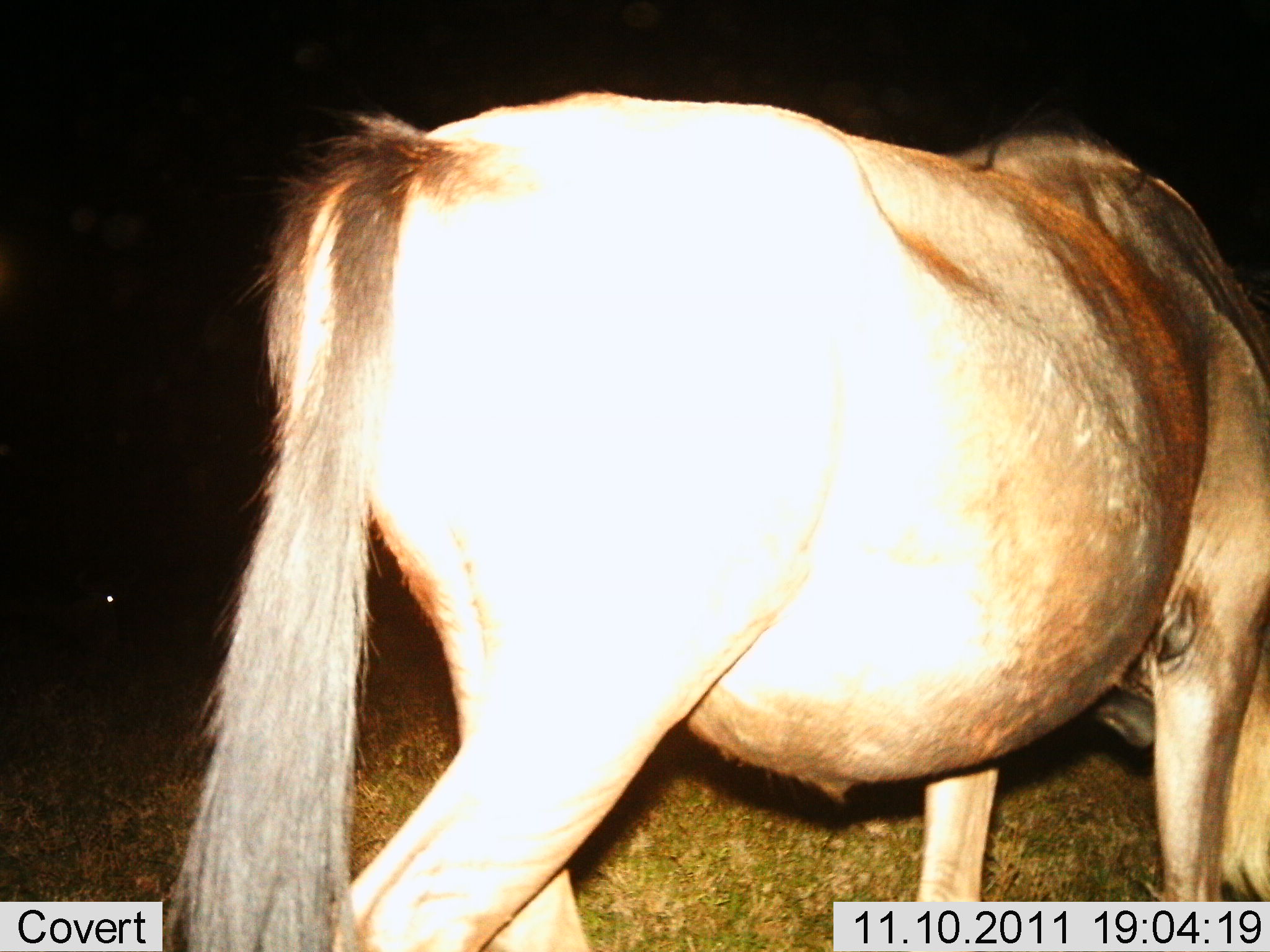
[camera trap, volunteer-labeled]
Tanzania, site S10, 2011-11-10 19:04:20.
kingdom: Animalia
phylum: Chordata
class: Mammalia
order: Artiodactyla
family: Bovidae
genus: Connochaetes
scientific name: Connochaetes taurinus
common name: blue wildebeest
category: wildebeest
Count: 1.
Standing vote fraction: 50%.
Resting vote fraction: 0%.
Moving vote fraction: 17%.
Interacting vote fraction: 0%.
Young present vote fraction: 0%.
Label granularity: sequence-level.